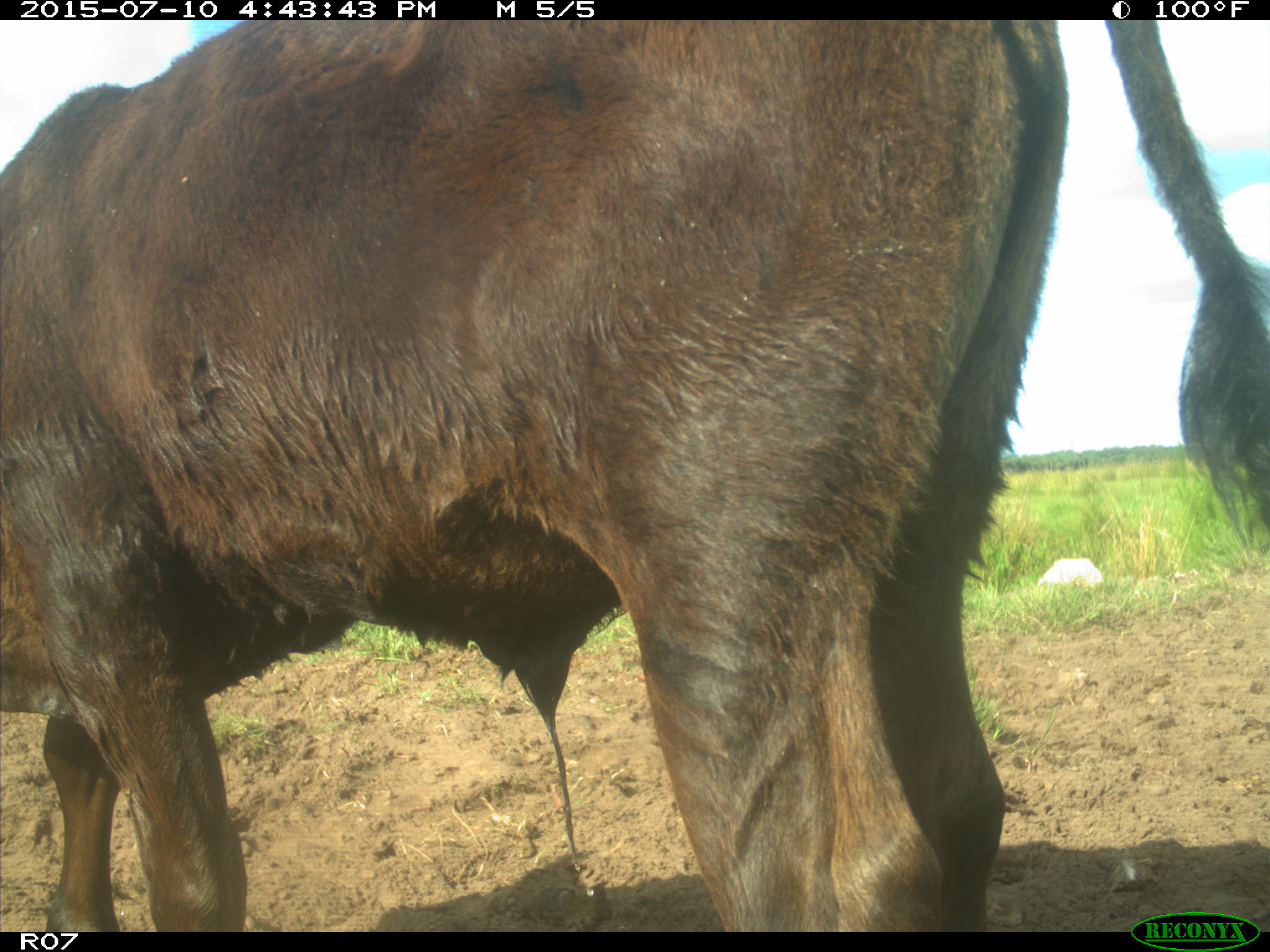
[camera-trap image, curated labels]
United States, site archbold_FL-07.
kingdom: Animalia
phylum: Chordata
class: Mammalia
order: Artiodactyla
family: Bovidae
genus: Bos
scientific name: Bos taurus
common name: domestic cow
Bos taurus (domestic cow).